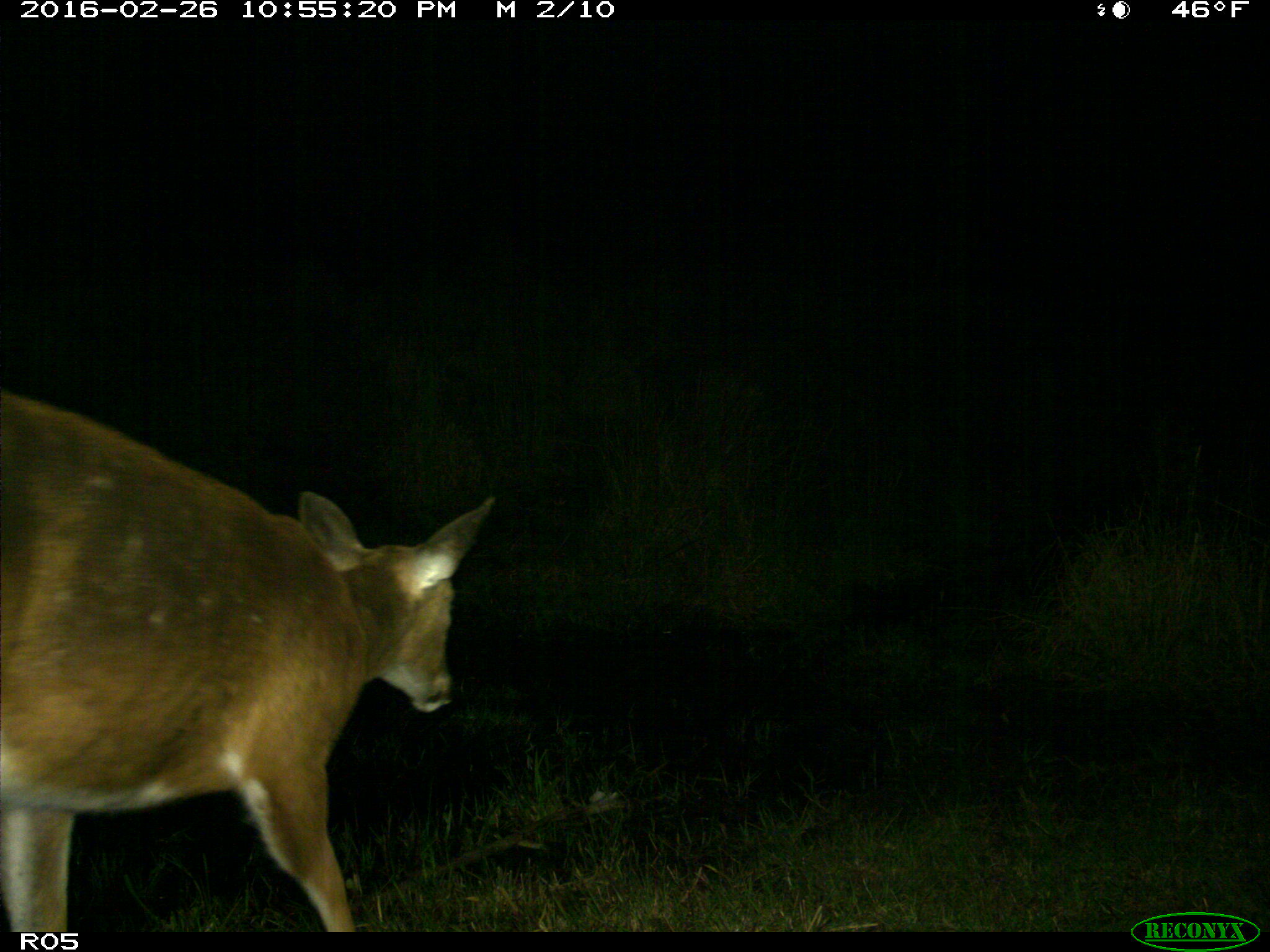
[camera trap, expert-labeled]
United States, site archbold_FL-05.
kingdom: Animalia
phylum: Chordata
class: Mammalia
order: Artiodactyla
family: Cervidae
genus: Odocoileus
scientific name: Odocoileus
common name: deer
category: unidentified deer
Unidentified deer (deer) (Odocoileus).